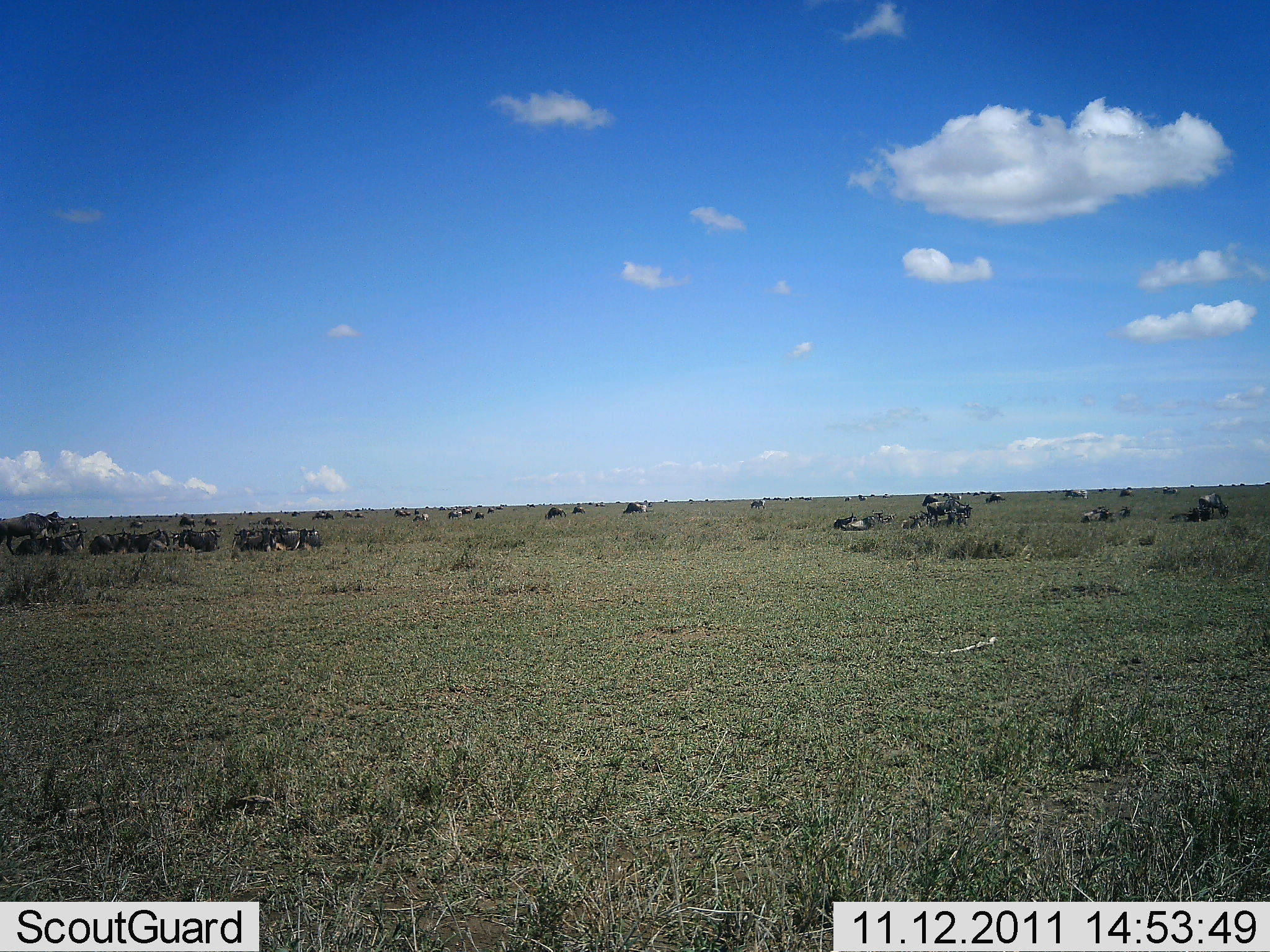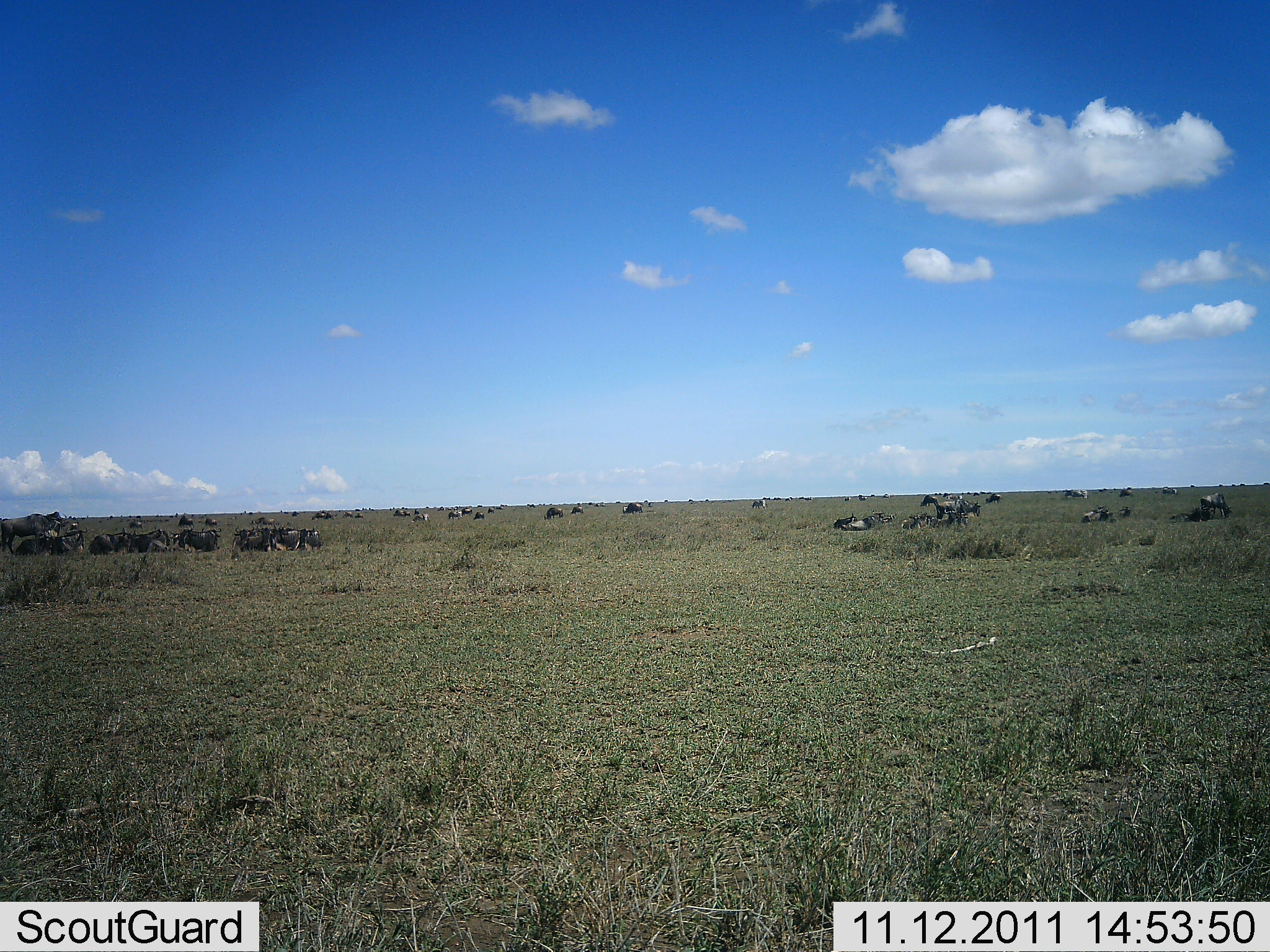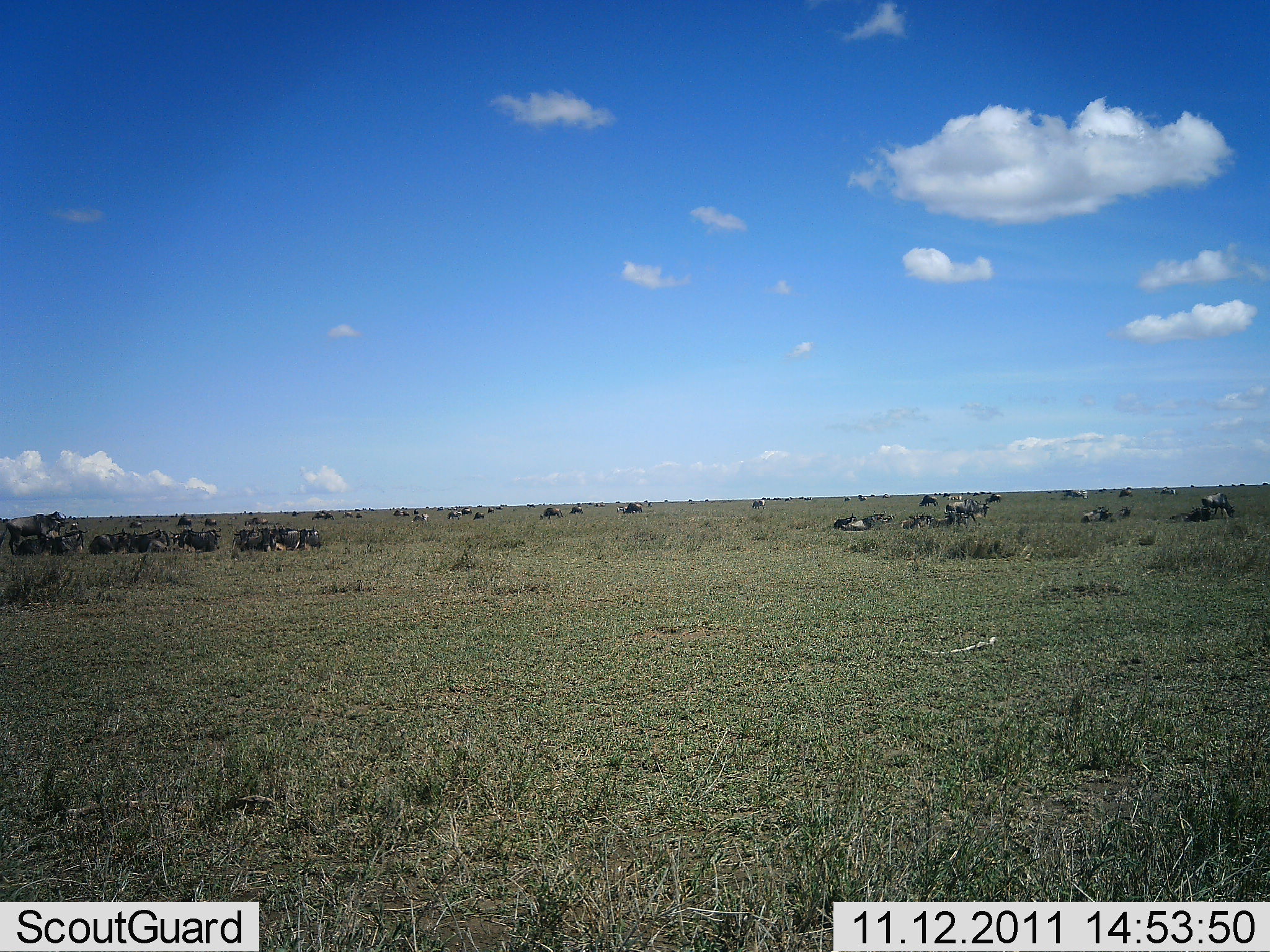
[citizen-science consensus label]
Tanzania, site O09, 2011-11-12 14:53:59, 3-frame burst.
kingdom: Animalia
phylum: Chordata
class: Mammalia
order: Artiodactyla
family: Bovidae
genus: Connochaetes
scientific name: Connochaetes taurinus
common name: blue wildebeest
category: wildebeest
Wildebeest (blue wildebeest) (Connochaetes taurinus), count 11-50. Behavior (volunteer vote fractions): standing 33%, resting 80%, moving 47%, interacting 0%. Young present (vote fraction): 0%. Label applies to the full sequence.